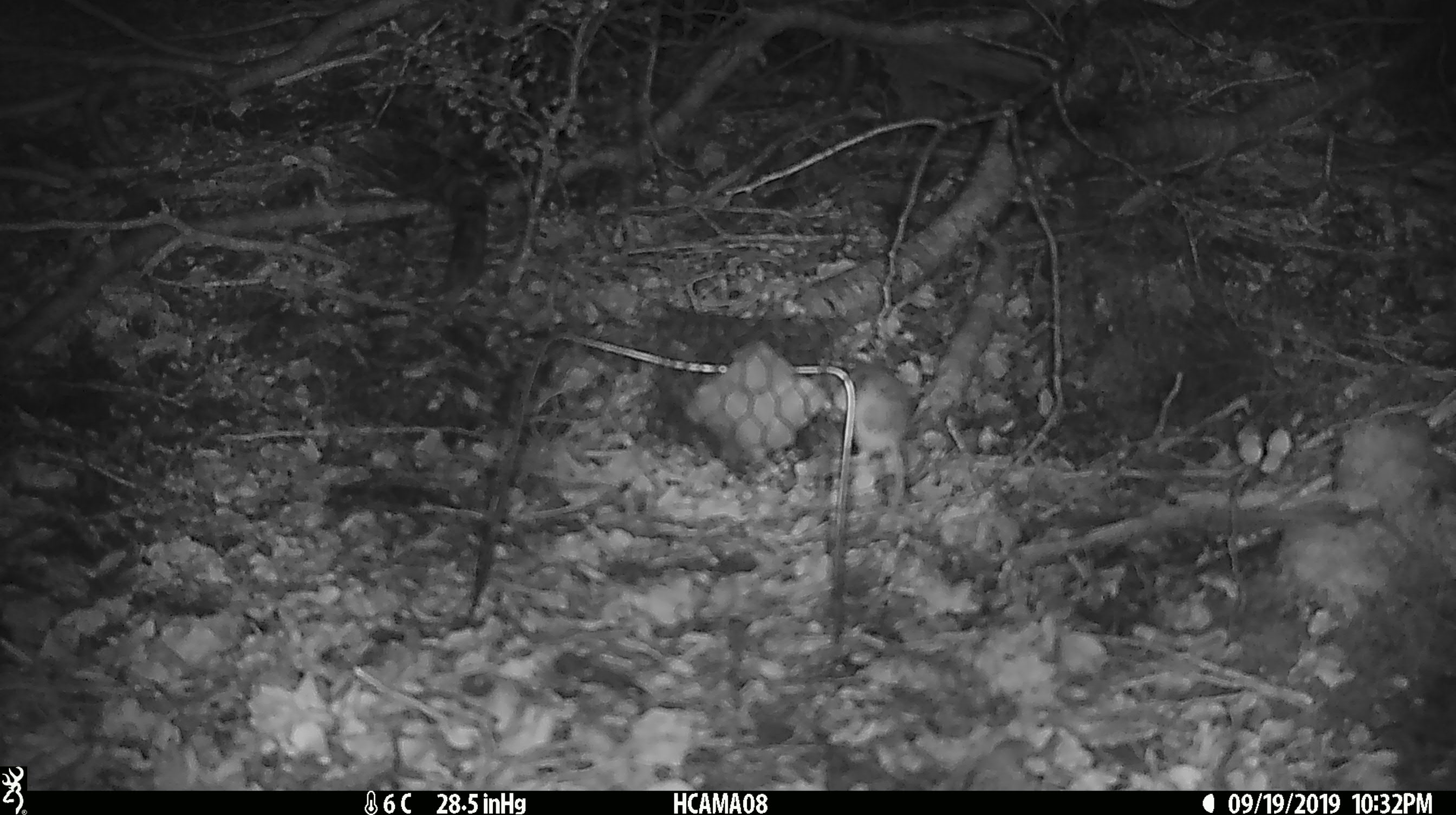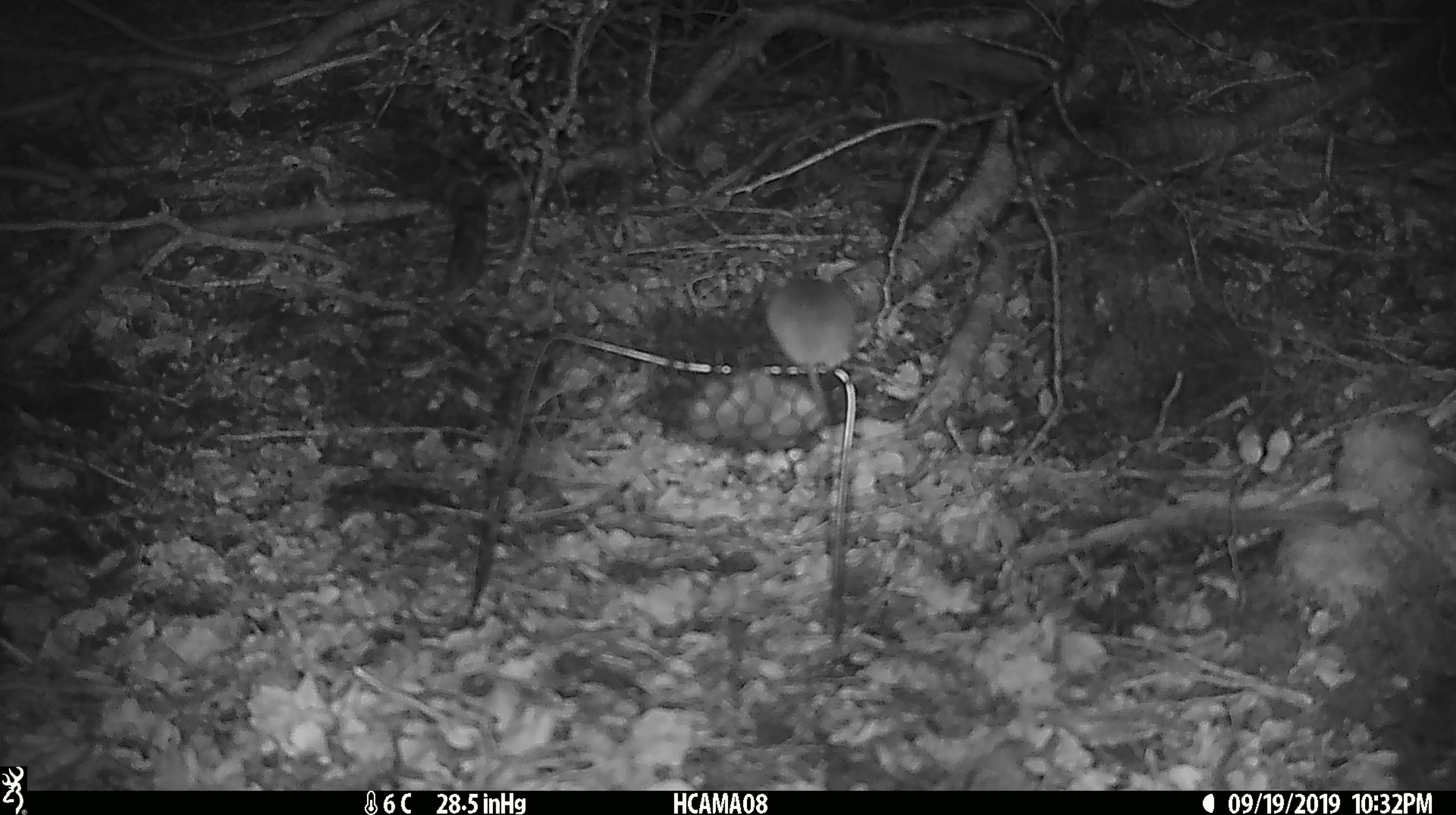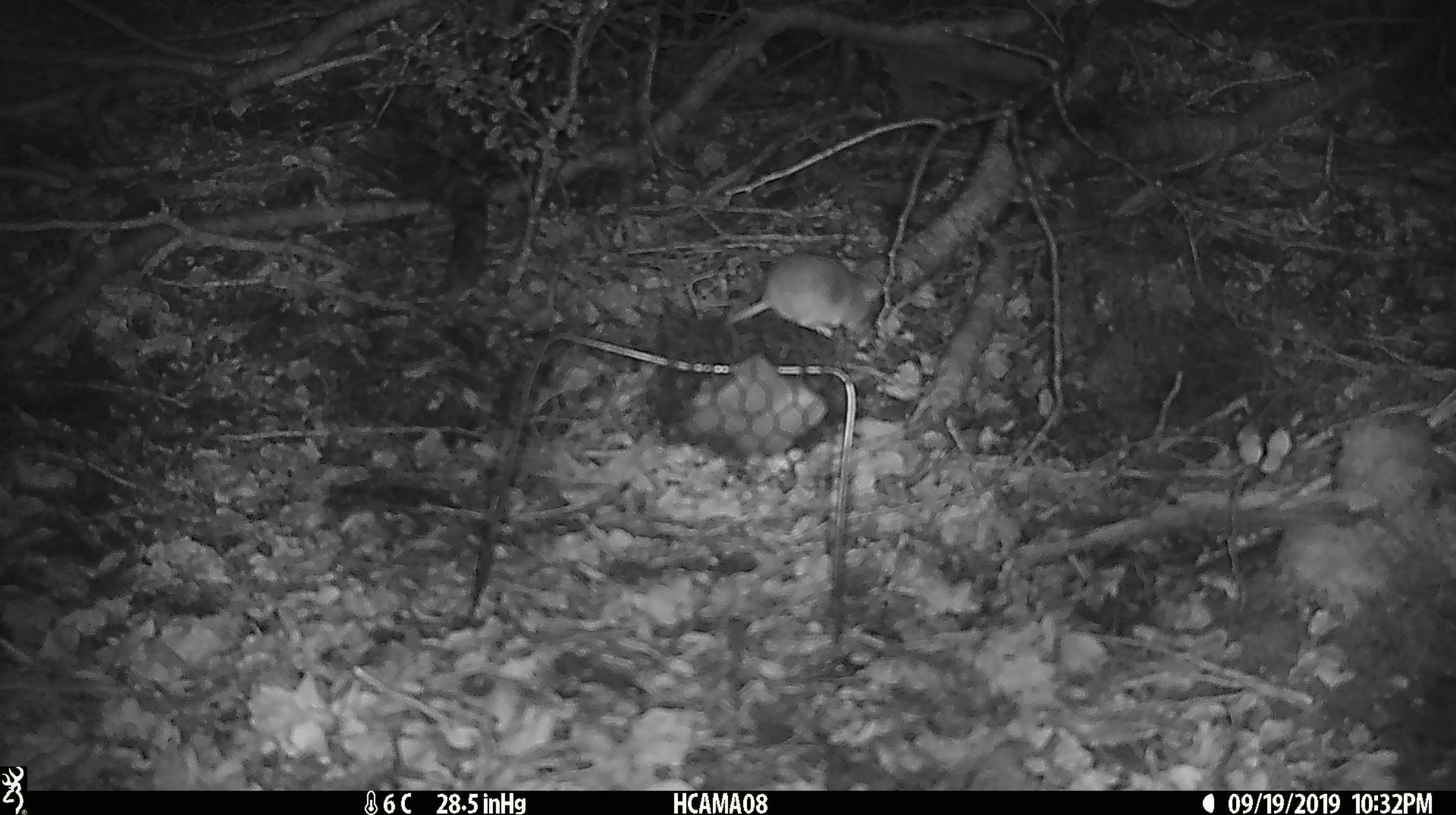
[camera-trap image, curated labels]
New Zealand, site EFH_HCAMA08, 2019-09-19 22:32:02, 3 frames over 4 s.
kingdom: Animalia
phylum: Chordata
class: Mammalia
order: Rodentia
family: Muridae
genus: Mus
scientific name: Mus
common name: mouse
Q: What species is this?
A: Mouse (Mus).